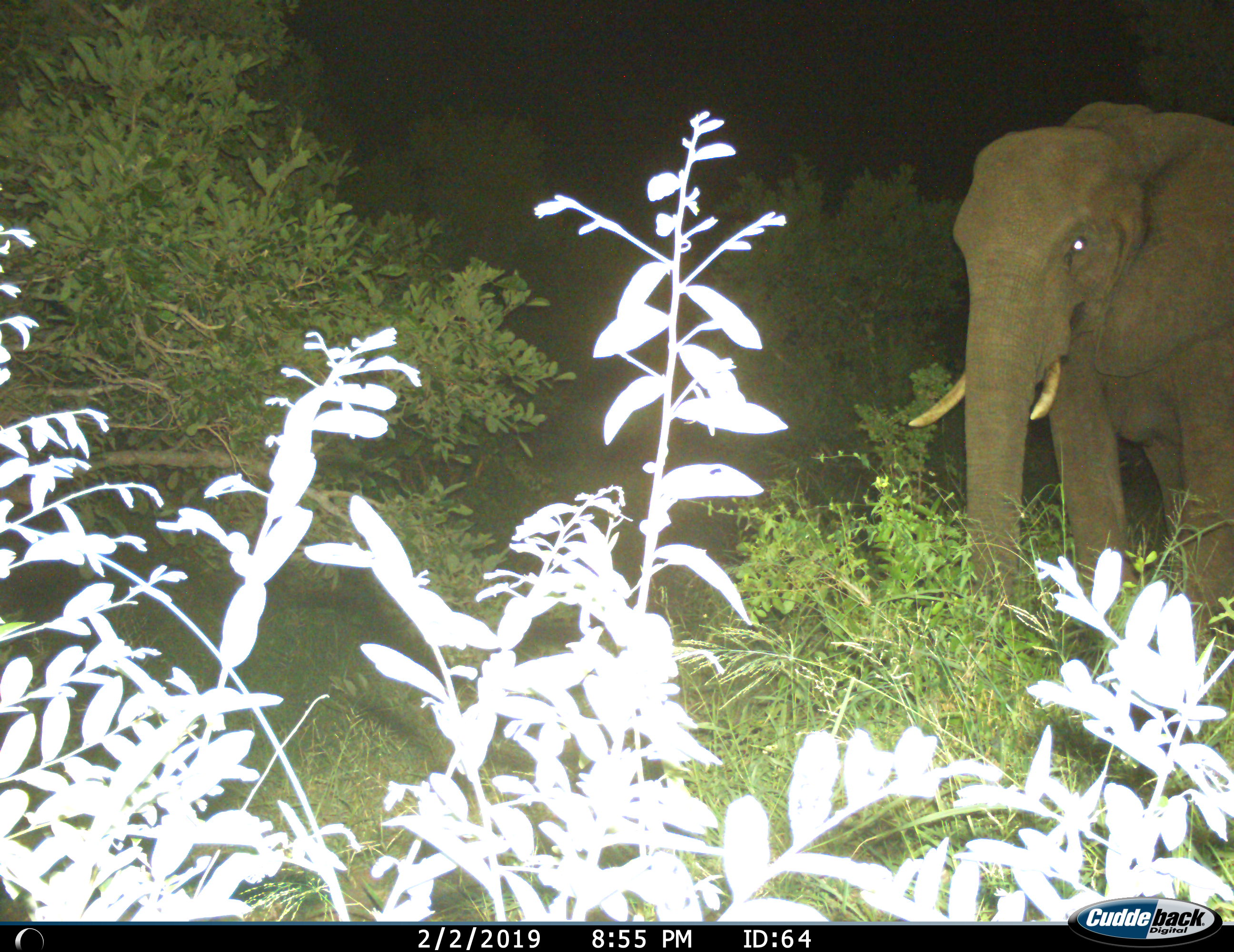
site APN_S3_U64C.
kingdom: Animalia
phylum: Chordata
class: Mammalia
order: Proboscidea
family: Elephantidae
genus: Loxodonta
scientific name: Loxodonta africana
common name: african bush elephant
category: elephant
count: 1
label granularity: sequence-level